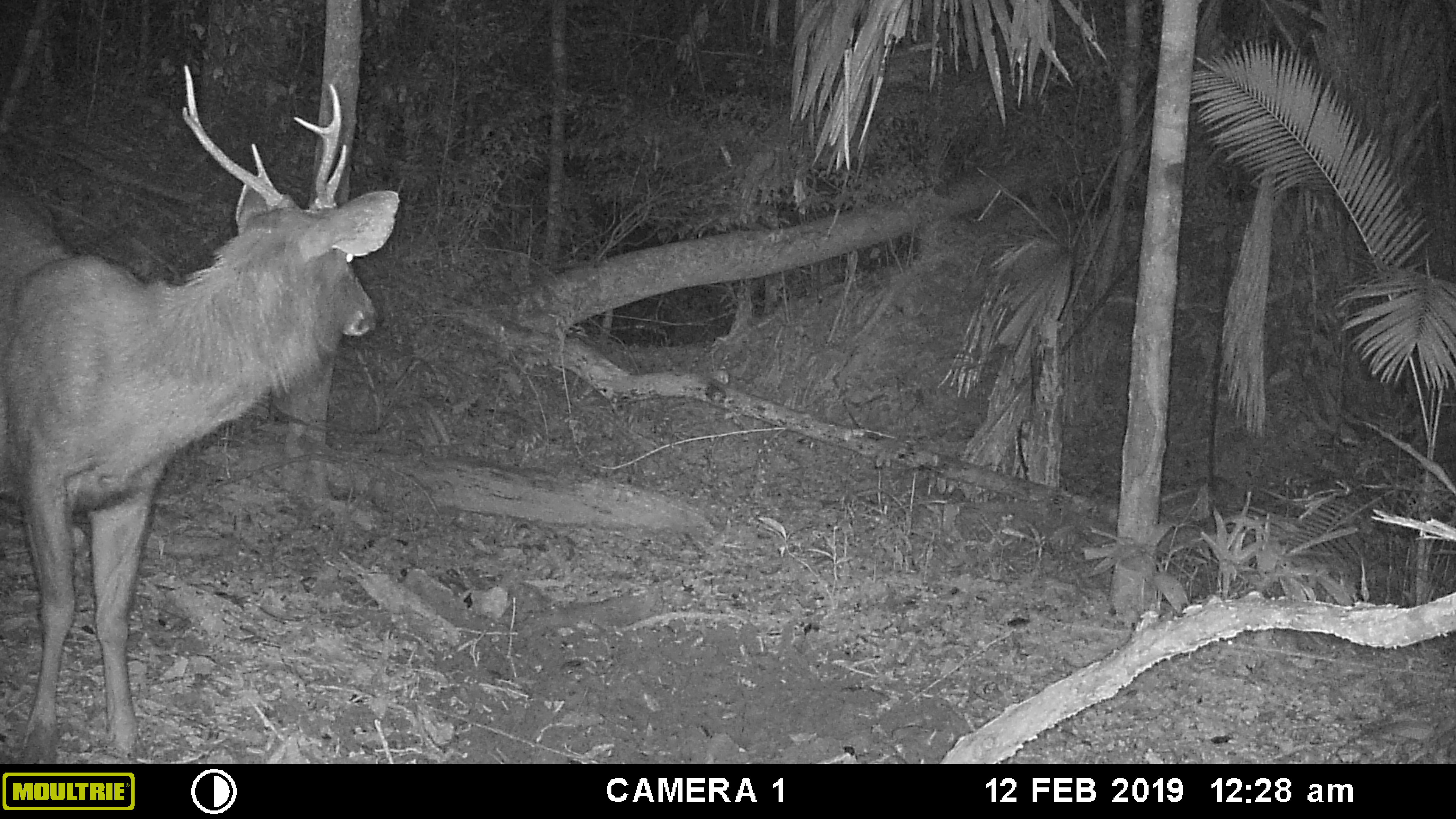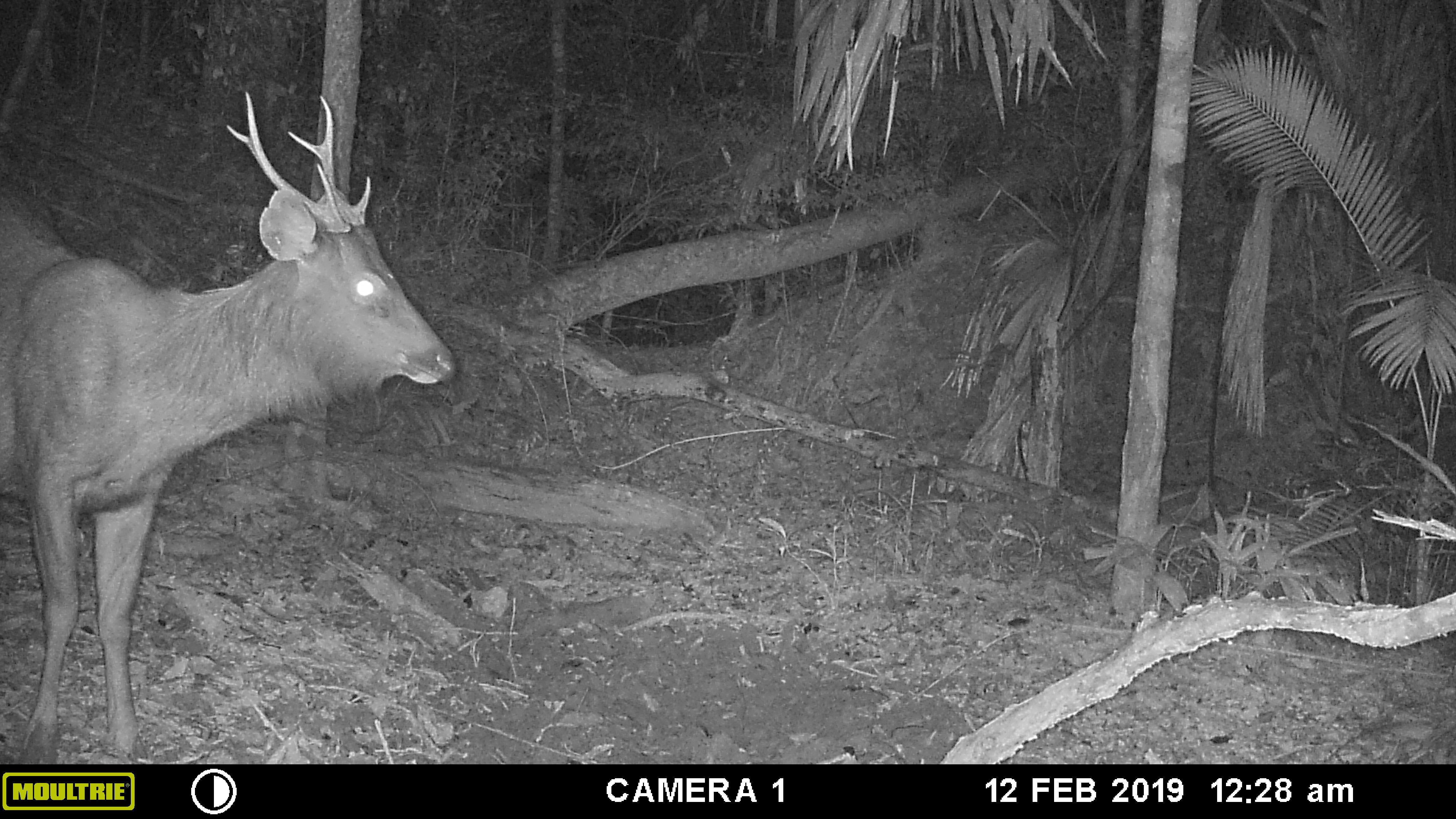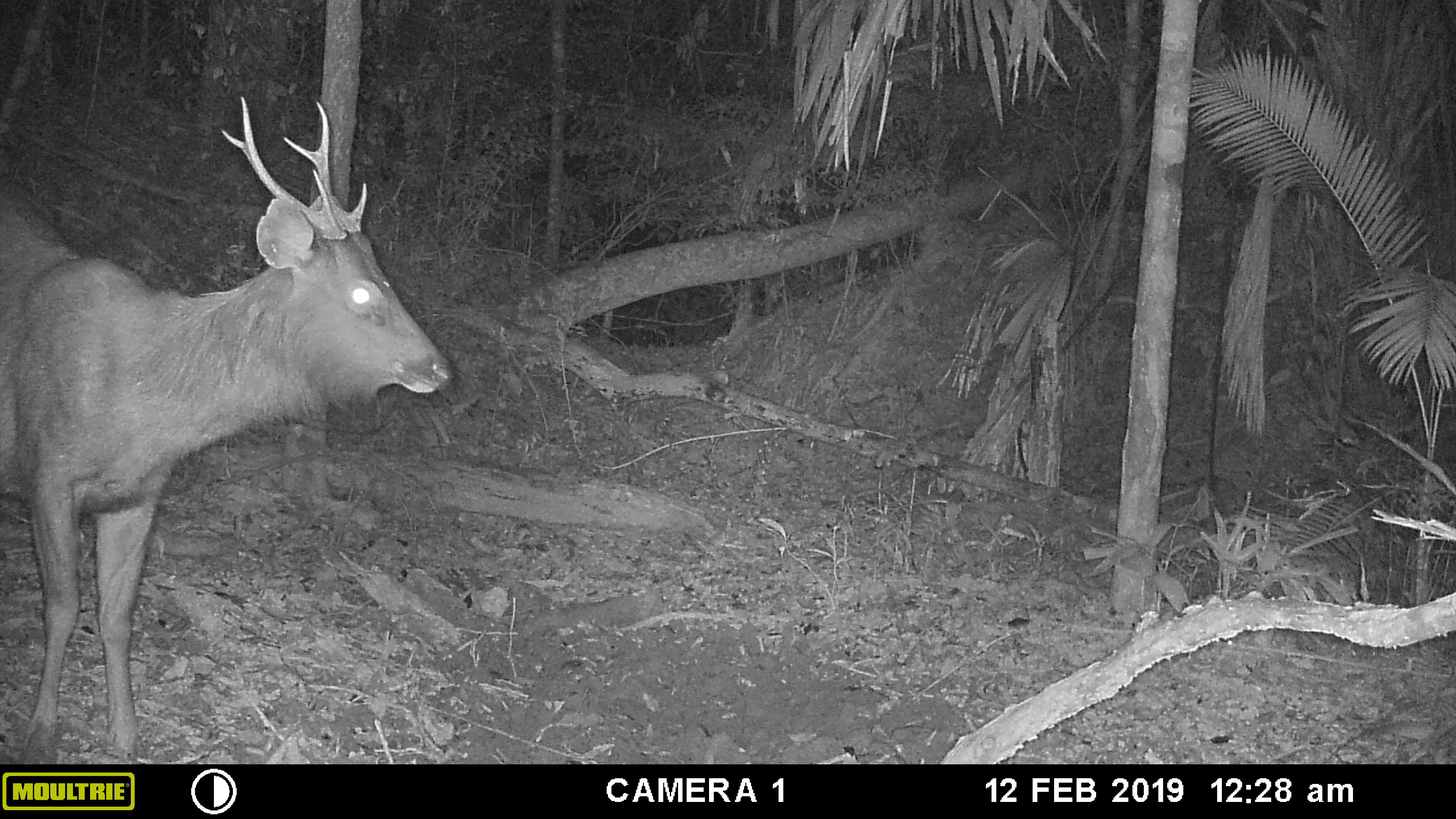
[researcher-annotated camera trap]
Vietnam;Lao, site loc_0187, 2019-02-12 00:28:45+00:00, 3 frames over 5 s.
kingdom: Animalia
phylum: Chordata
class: Mammalia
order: Artiodactyla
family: Cervidae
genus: Rusa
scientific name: Rusa unicolor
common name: sambar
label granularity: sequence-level